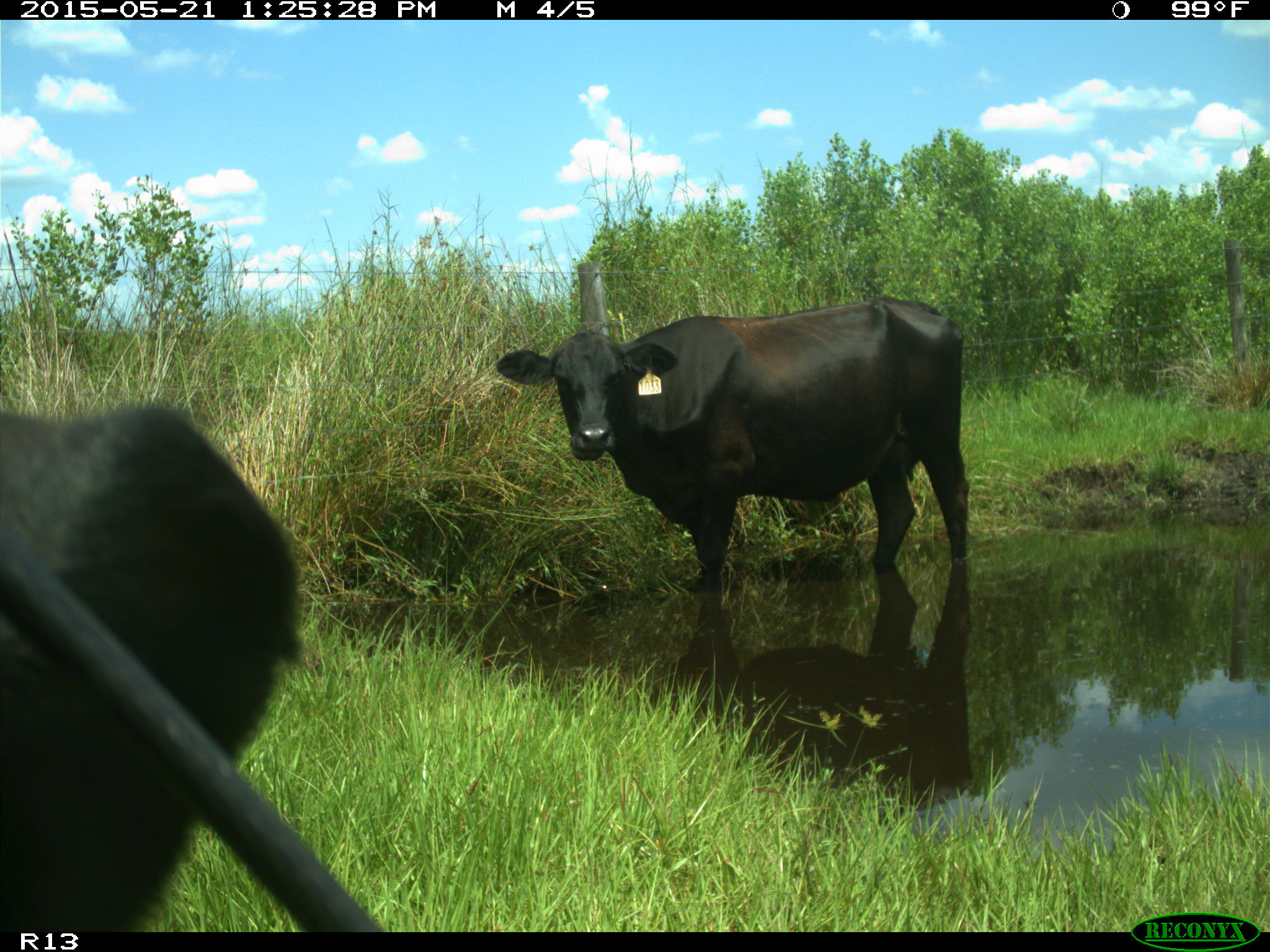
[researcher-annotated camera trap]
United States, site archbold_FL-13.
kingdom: Animalia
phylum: Chordata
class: Mammalia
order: Artiodactyla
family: Bovidae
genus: Bos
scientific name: Bos taurus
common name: domestic cow